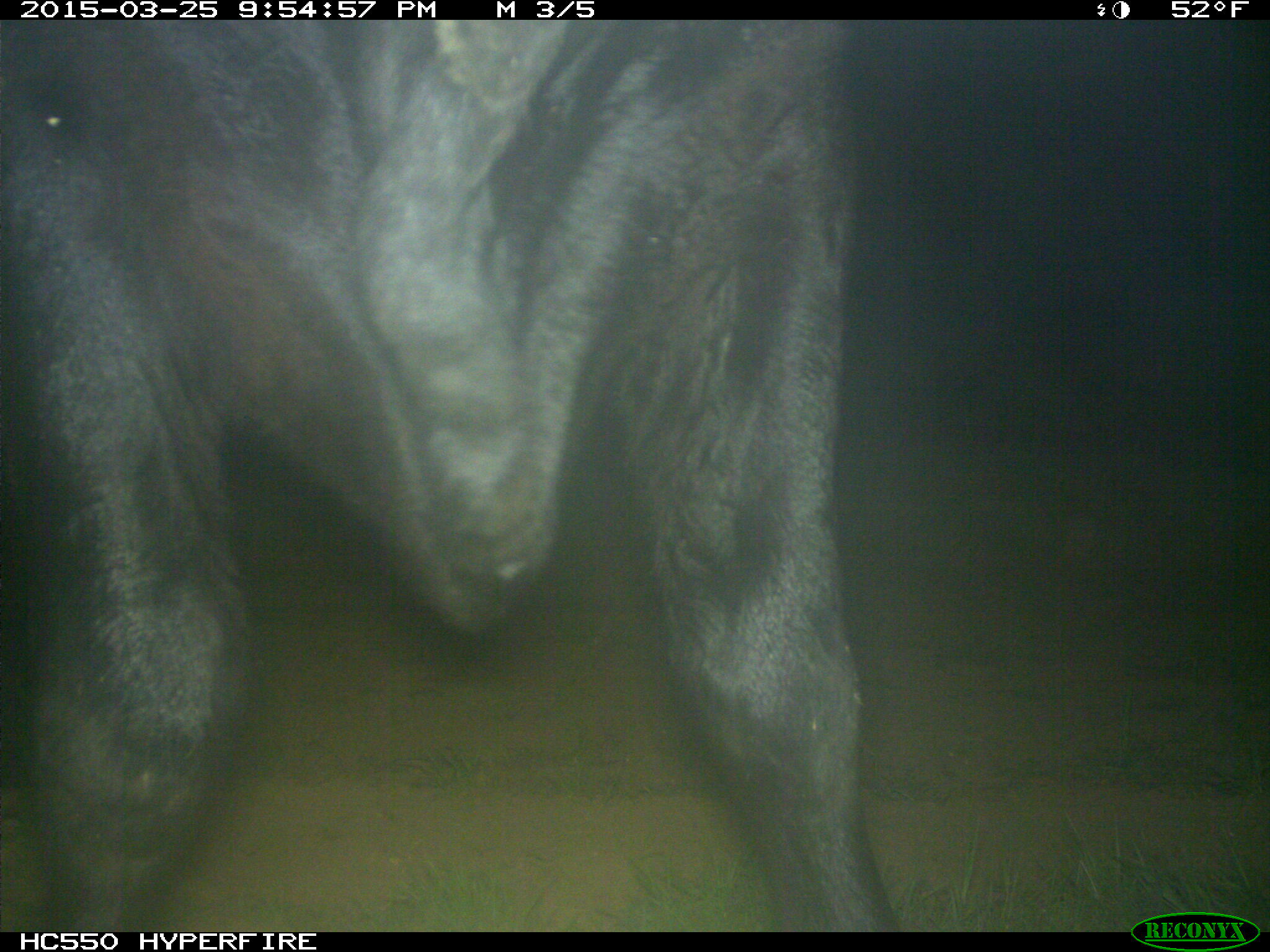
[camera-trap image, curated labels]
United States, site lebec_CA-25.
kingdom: Animalia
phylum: Chordata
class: Mammalia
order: Artiodactyla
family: Bovidae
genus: Bos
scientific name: Bos taurus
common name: domestic cow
Bos taurus (domestic cow).